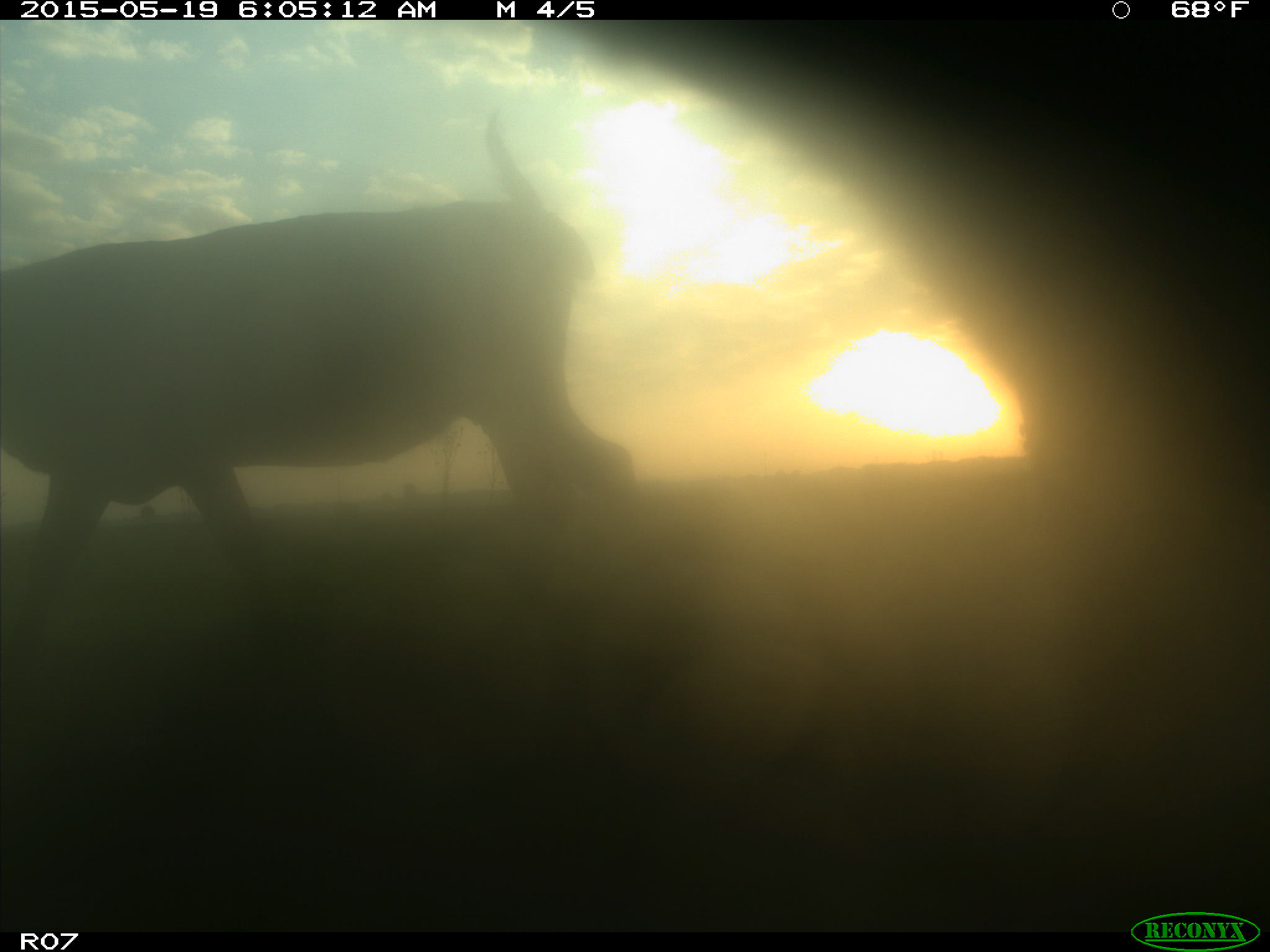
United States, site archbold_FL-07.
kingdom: Animalia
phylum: Chordata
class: Mammalia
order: Artiodactyla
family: Bovidae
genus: Bos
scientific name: Bos taurus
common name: domestic cow